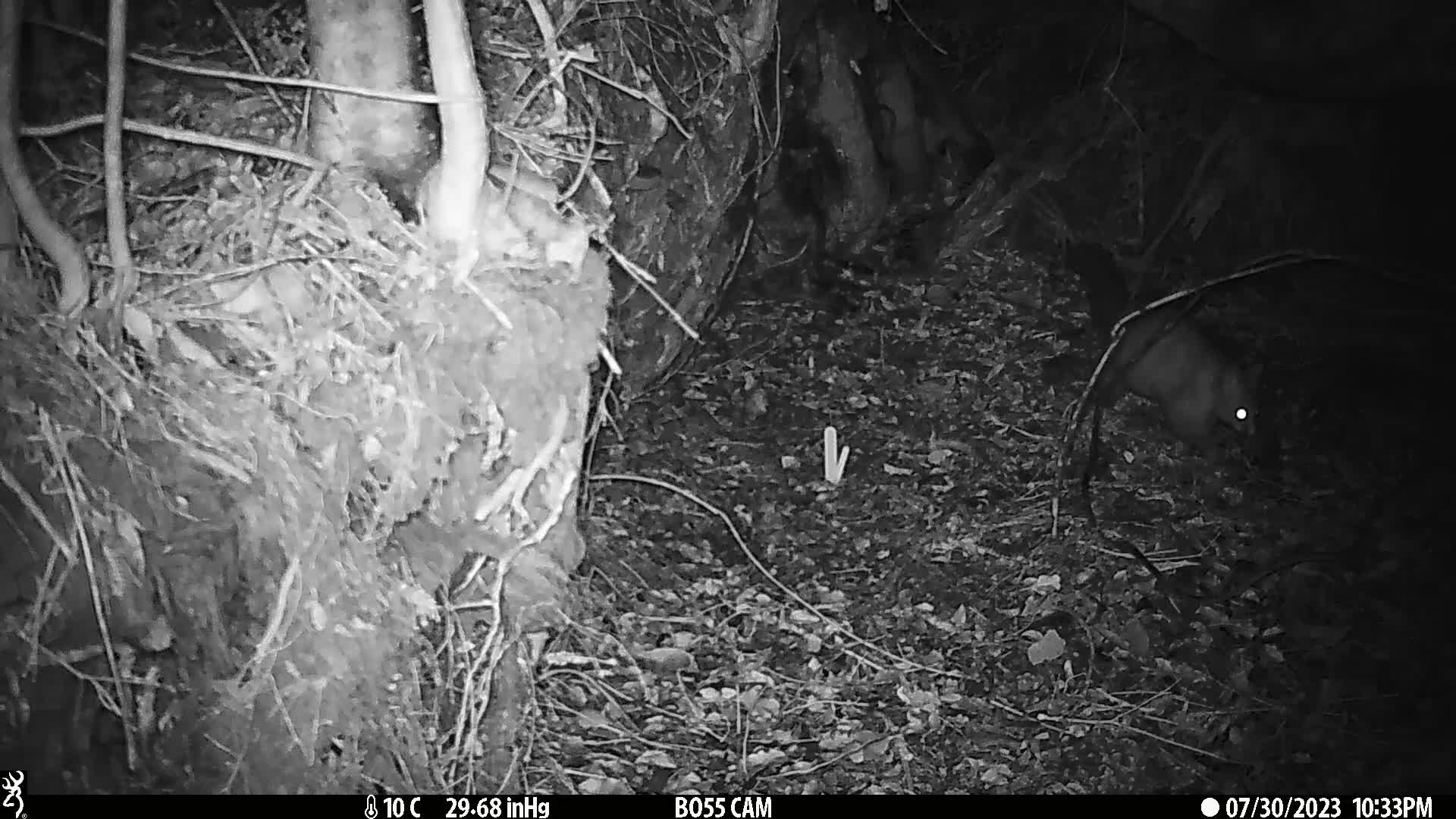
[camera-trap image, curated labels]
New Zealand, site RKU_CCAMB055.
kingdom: Animalia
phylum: Chordata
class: Mammalia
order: Diprotodontia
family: Phalangeridae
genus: Trichosurus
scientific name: Trichosurus vulpecula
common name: common brushtail possum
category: possum